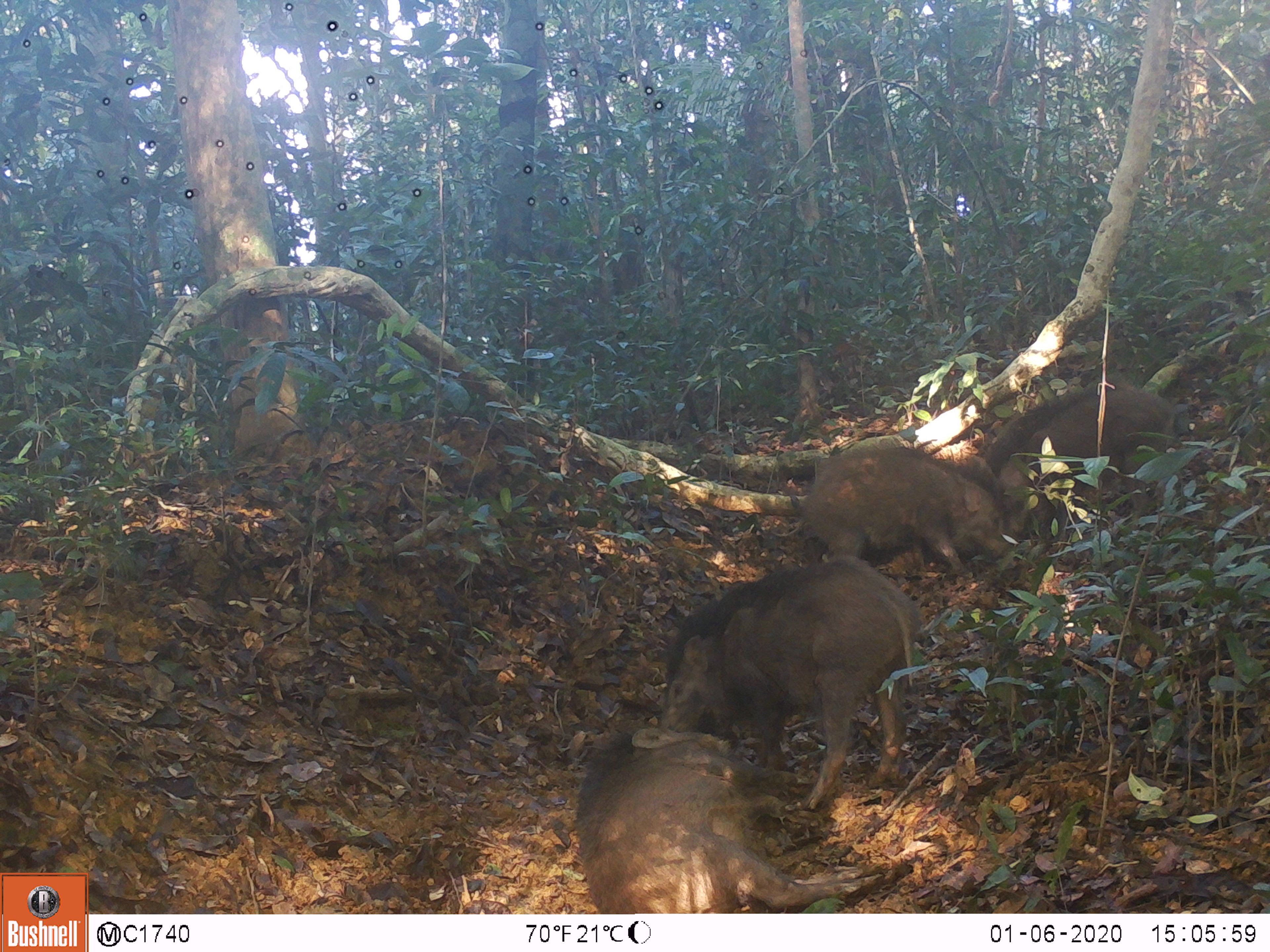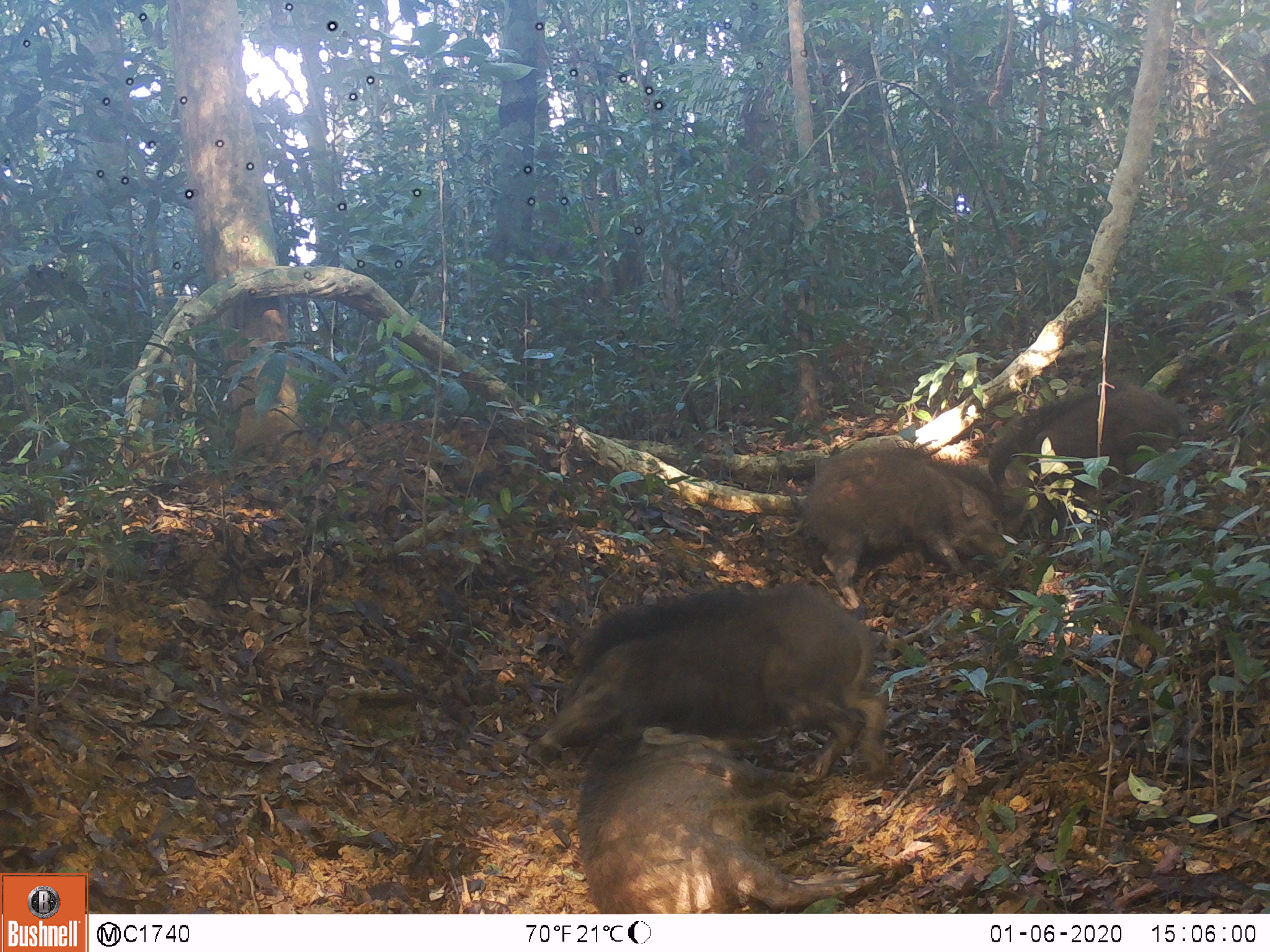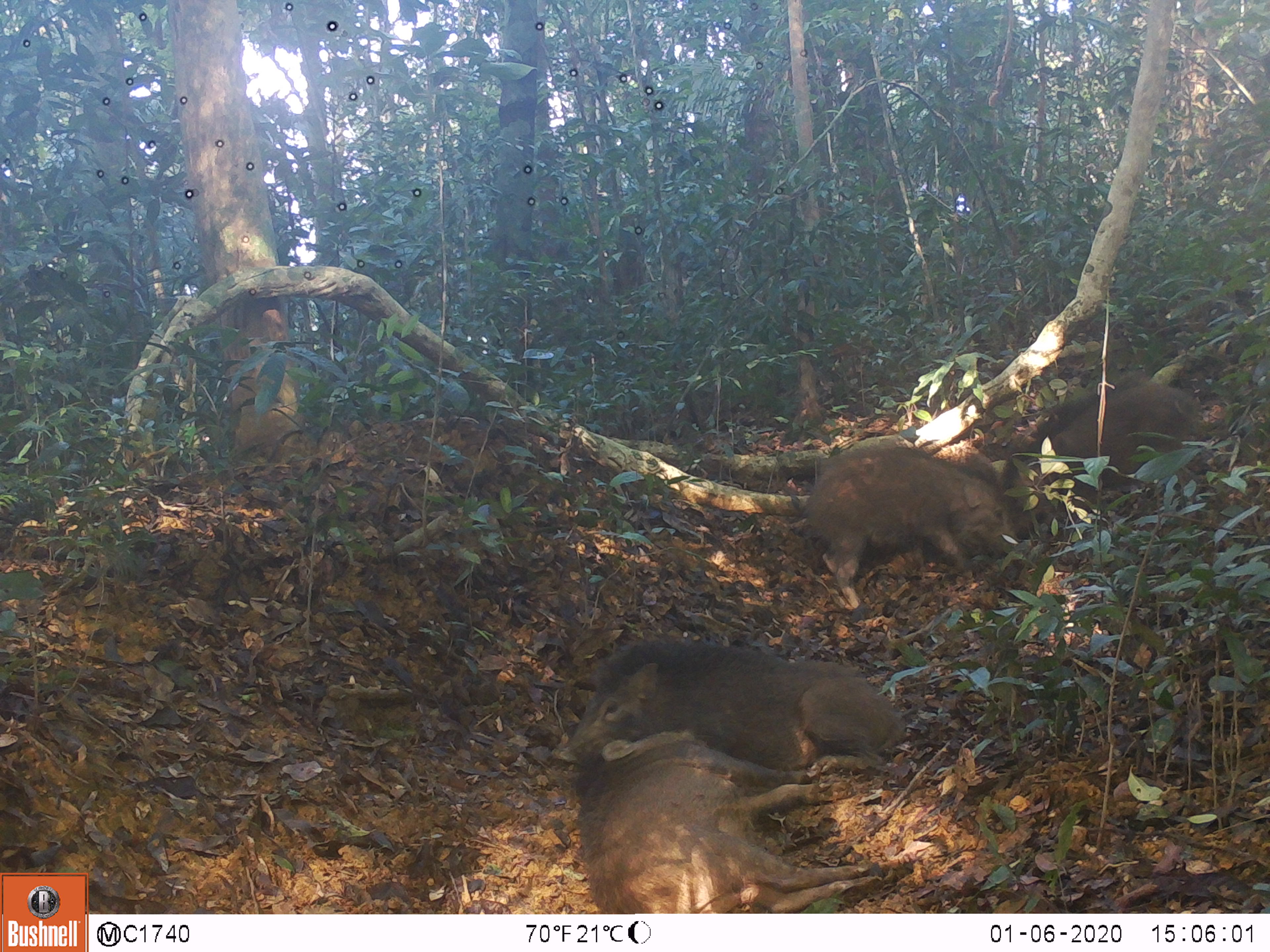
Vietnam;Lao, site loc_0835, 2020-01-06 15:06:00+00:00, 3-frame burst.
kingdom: Animalia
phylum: Chordata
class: Mammalia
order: Artiodactyla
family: Suidae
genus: Sus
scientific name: Sus scrofa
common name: eurasian wild pig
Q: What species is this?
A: Eurasian wild pig (Sus scrofa).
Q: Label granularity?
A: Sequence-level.